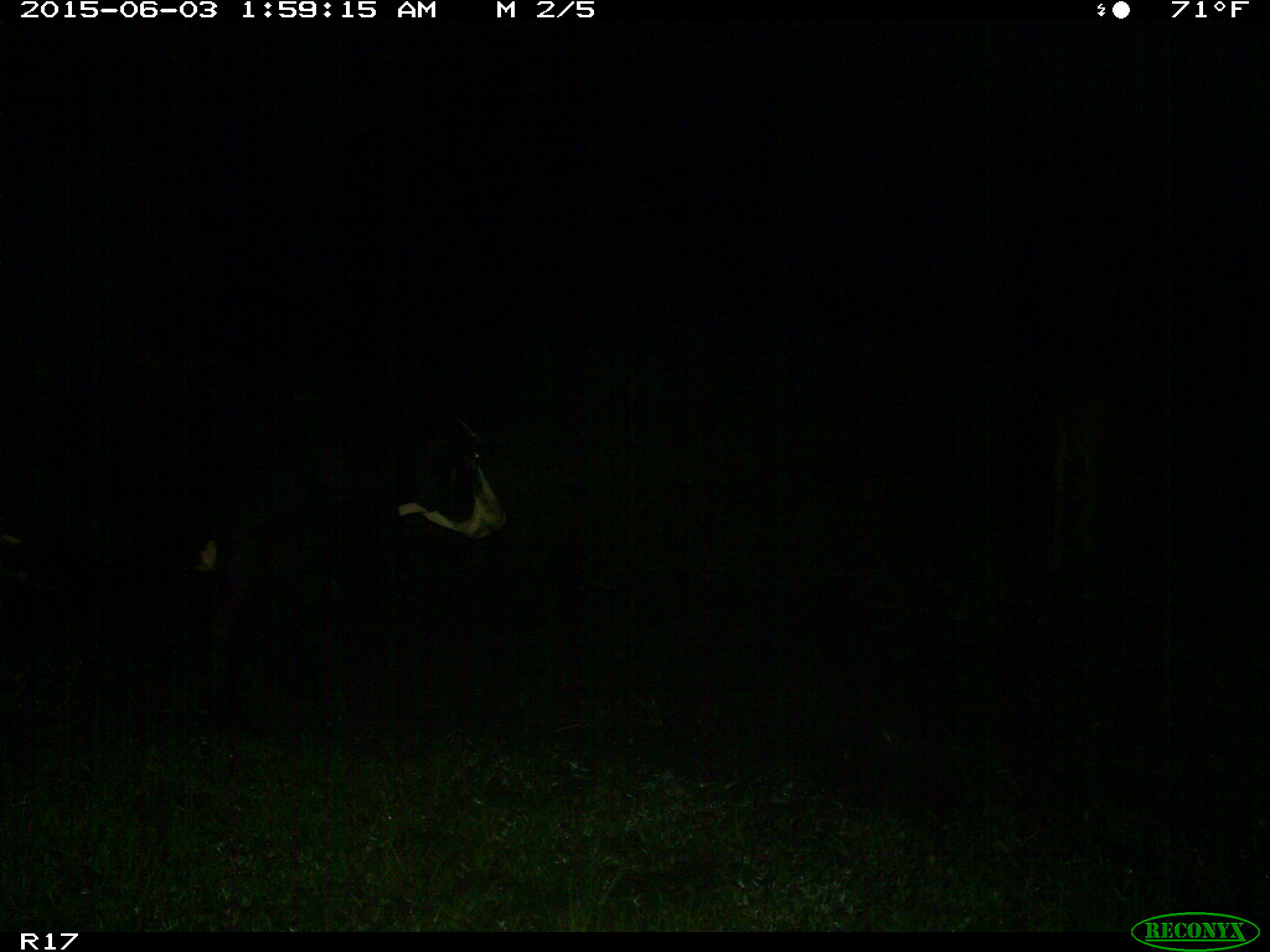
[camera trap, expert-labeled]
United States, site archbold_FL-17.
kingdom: Animalia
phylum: Chordata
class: Mammalia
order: Artiodactyla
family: Bovidae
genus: Bos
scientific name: Bos taurus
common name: domestic cow